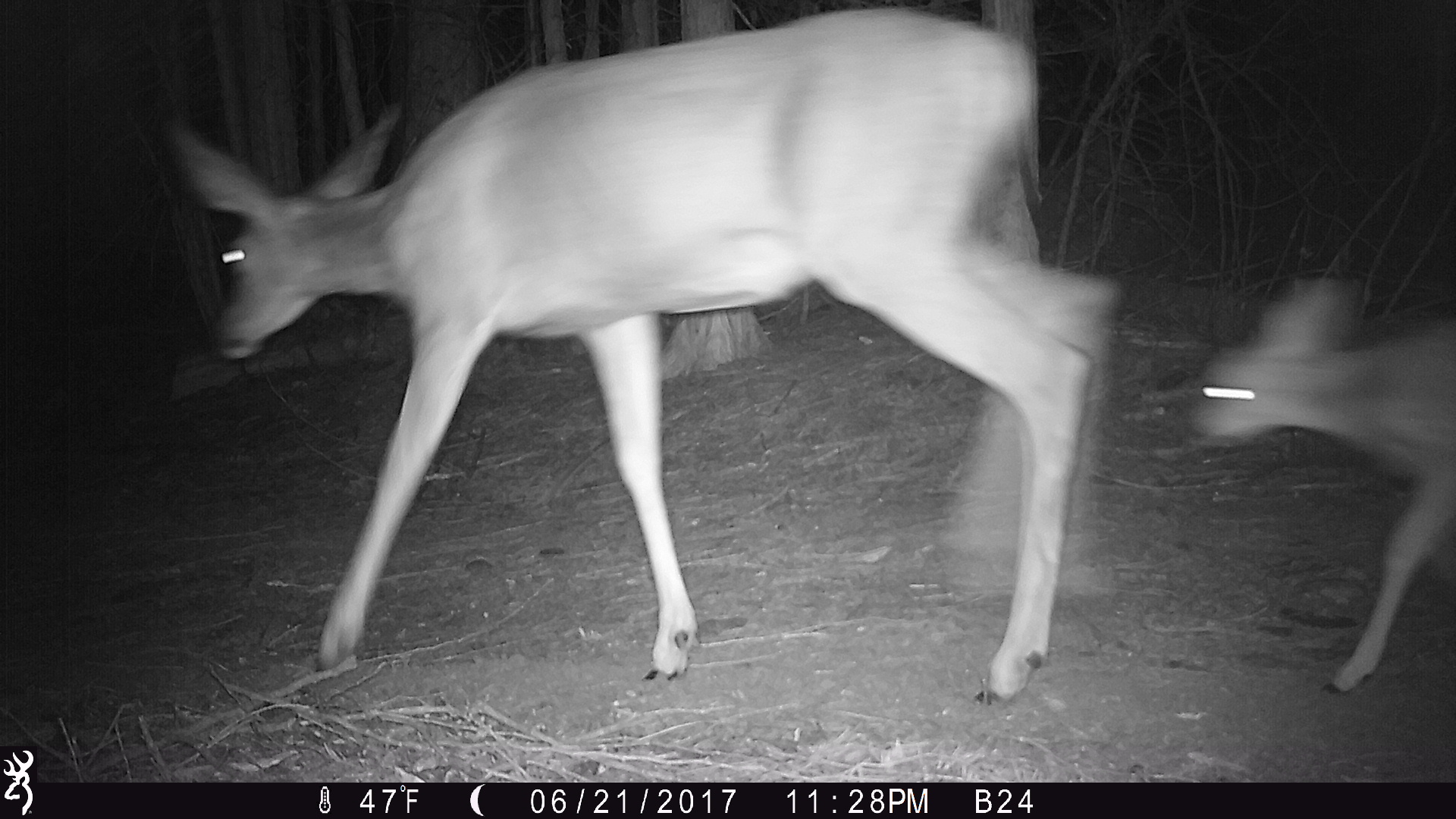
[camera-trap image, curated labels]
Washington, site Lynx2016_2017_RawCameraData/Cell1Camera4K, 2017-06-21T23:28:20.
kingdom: Animalia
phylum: Chordata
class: Mammalia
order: Artiodactyla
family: Cervidae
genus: Odocoileus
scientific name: Odocoileus hemionus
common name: mule deer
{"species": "Odocoileus hemionus (mule deer)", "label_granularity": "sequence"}